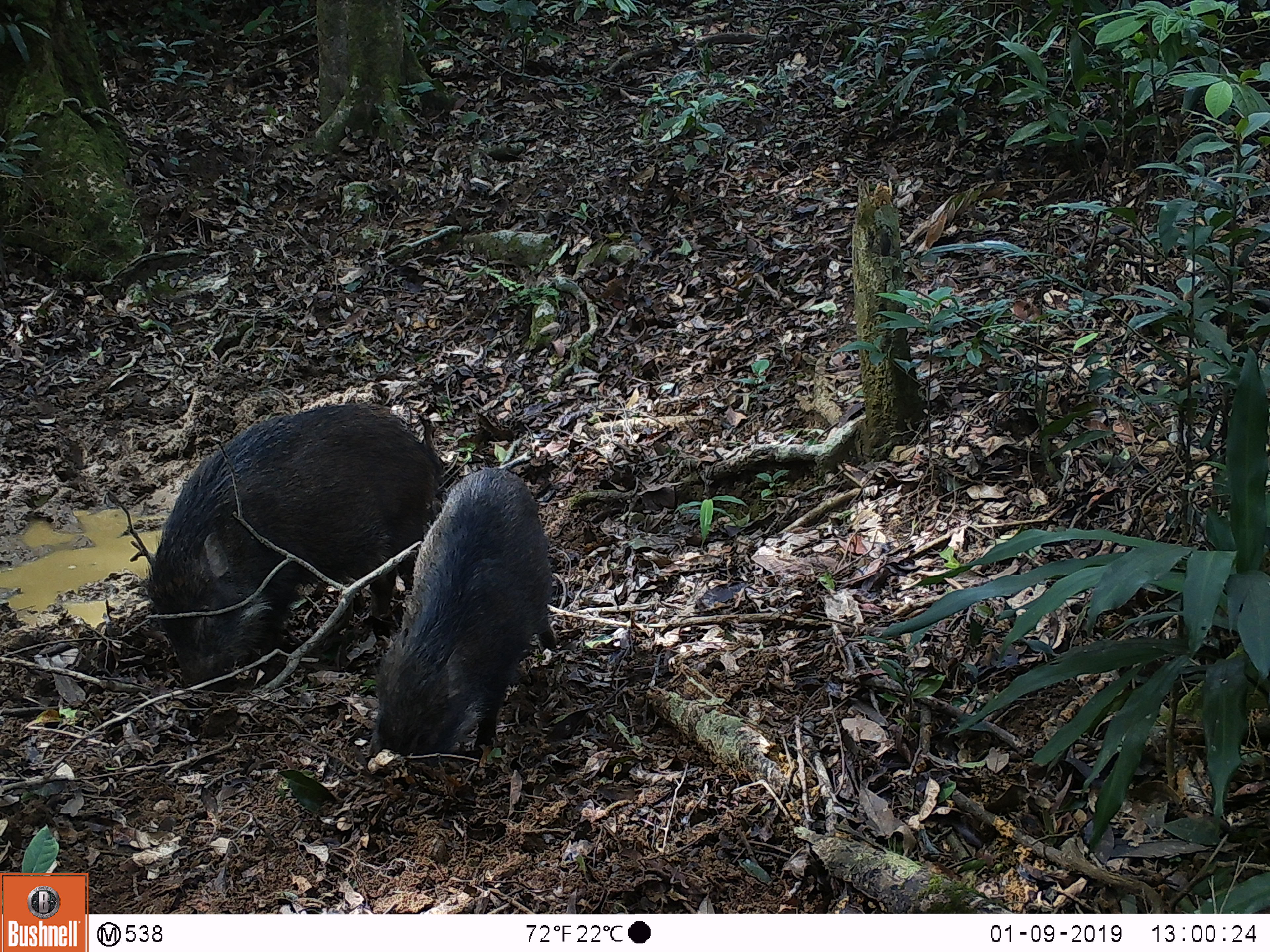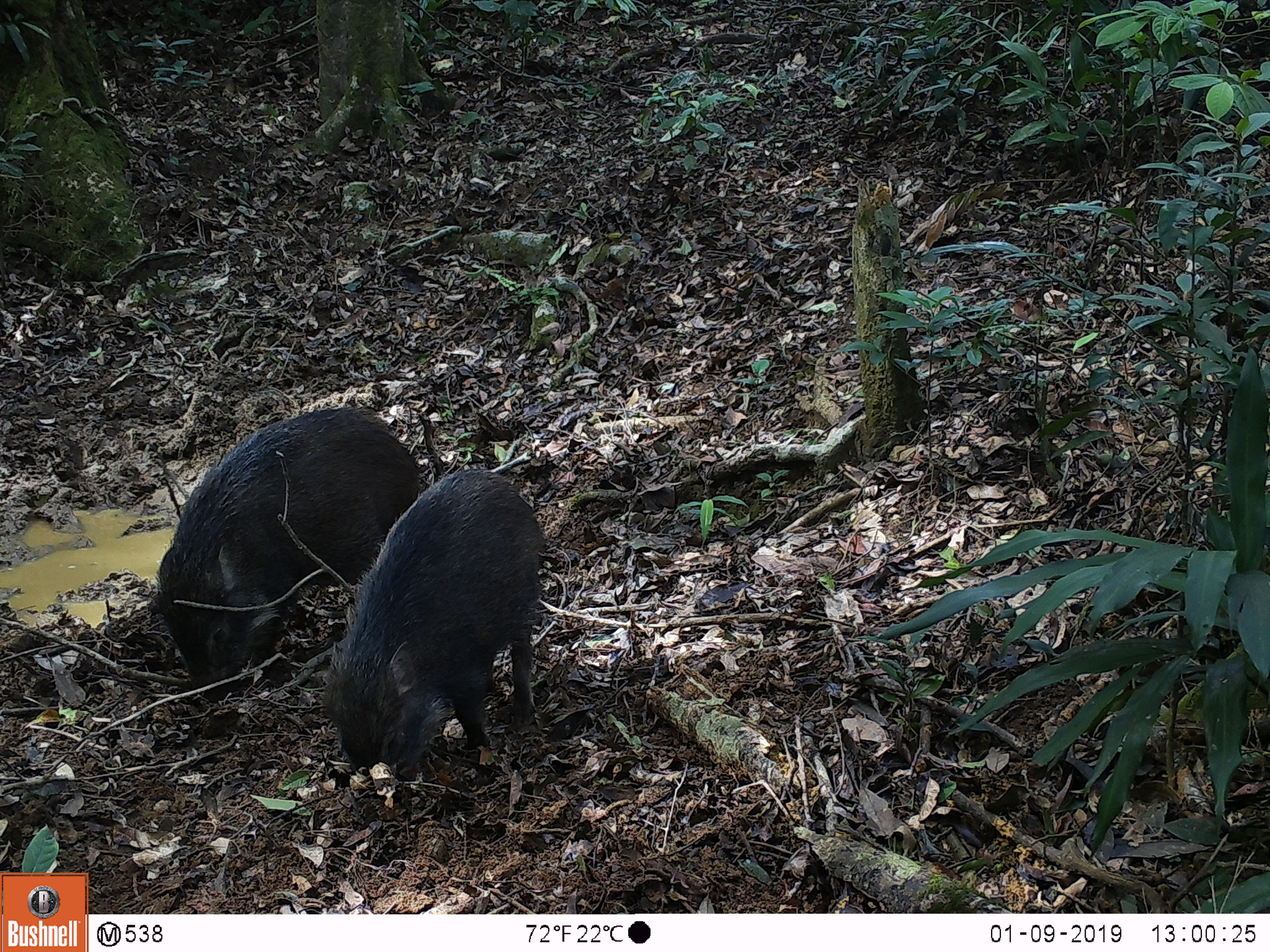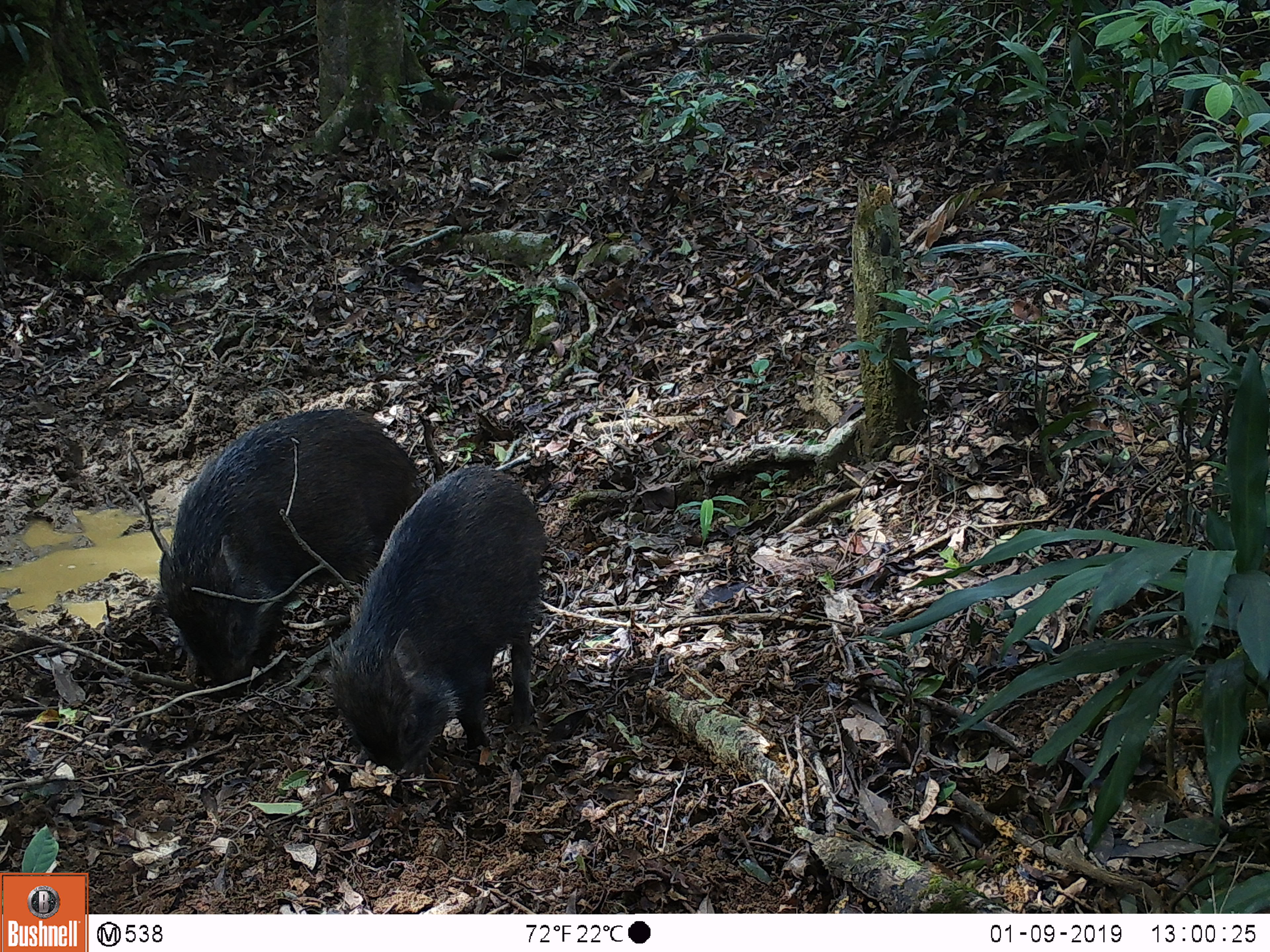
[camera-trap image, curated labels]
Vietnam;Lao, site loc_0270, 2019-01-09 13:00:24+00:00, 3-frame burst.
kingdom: Animalia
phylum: Chordata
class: Mammalia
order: Artiodactyla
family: Suidae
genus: Sus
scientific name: Sus scrofa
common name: eurasian wild pig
Eurasian wild pig (Sus scrofa). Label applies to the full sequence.